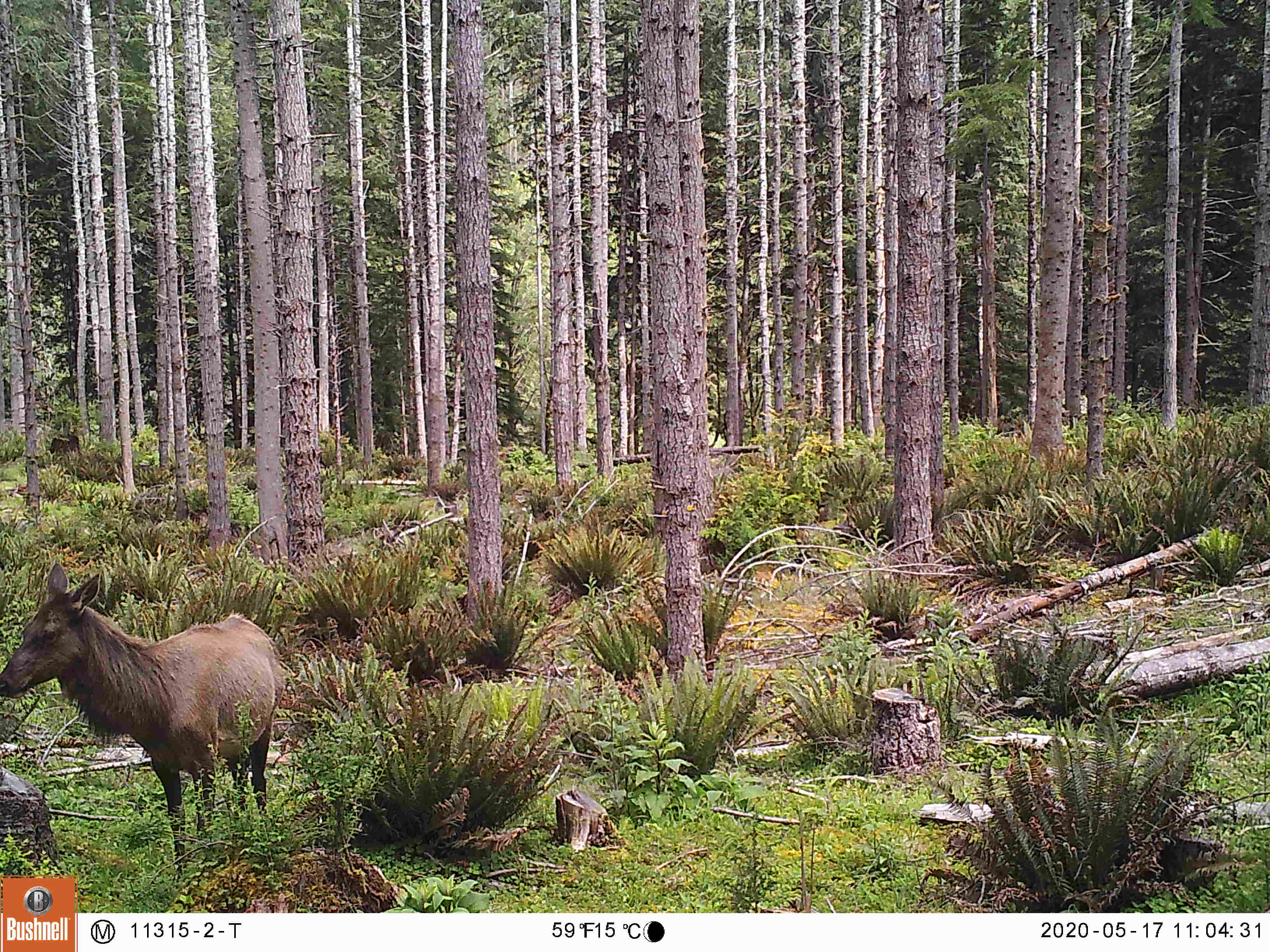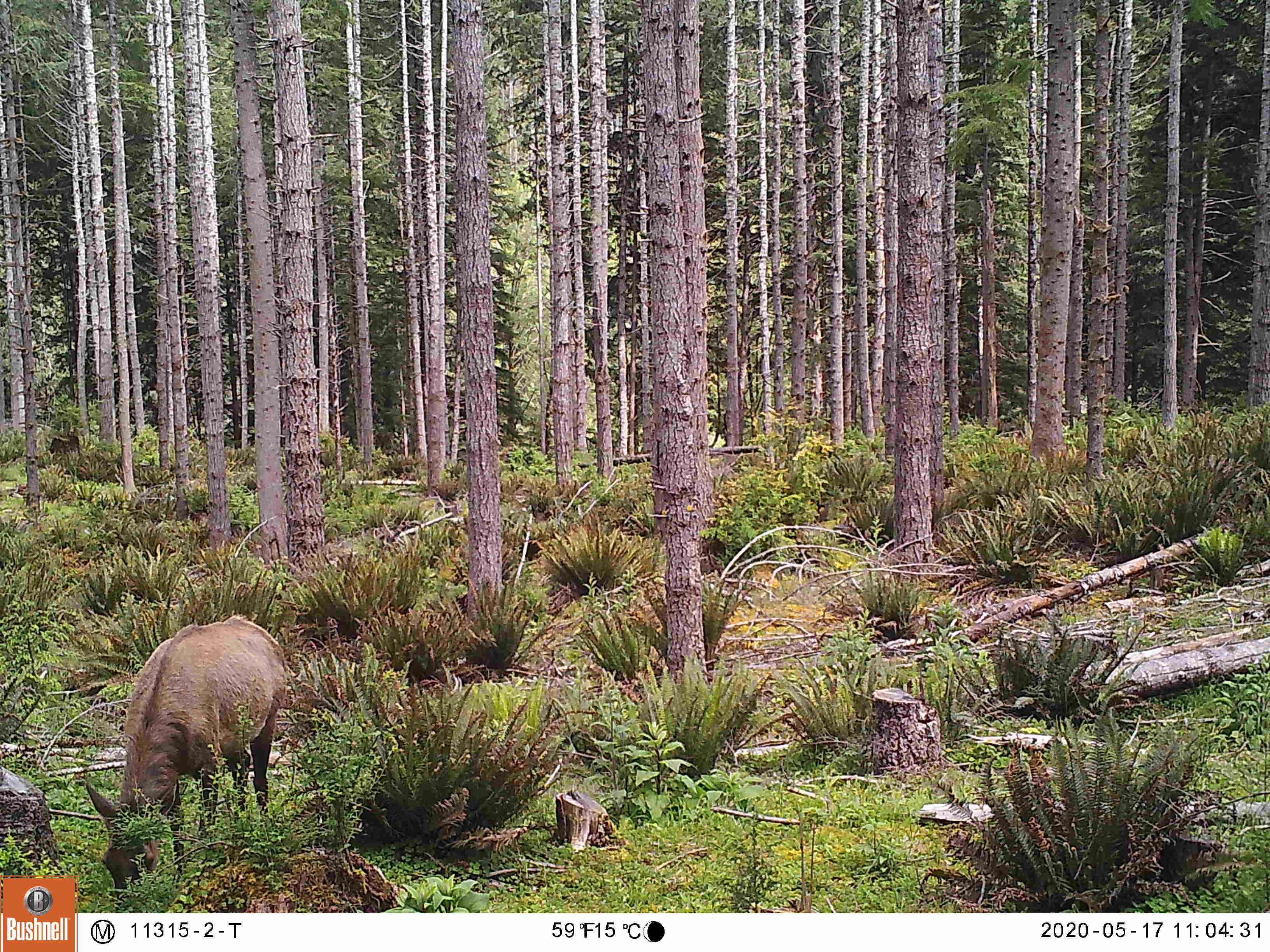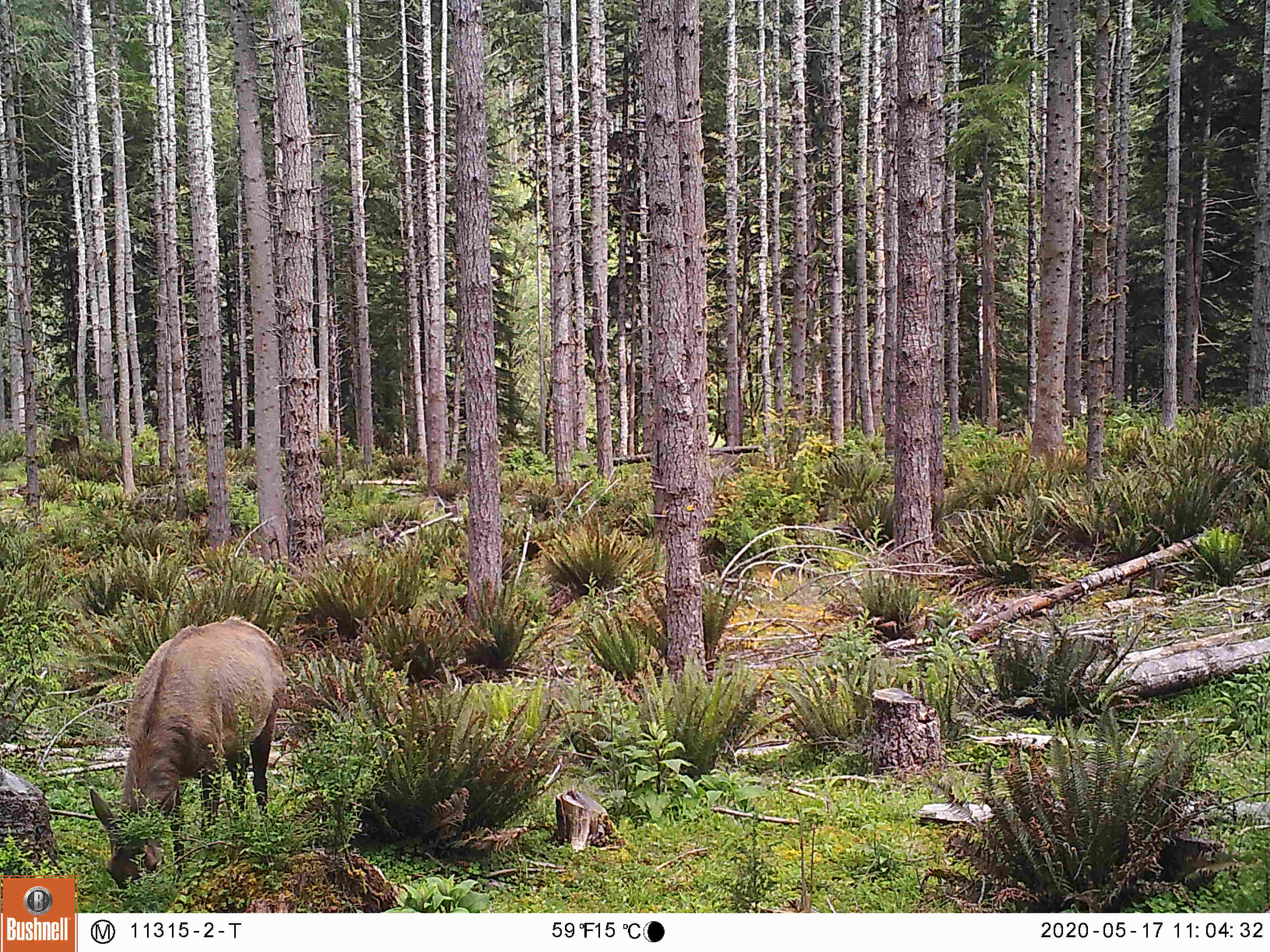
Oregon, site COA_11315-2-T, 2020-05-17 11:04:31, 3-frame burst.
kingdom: Animalia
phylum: Chordata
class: Mammalia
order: Artiodactyla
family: Cervidae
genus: Cervus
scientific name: Cervus canadensis roosevelti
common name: roosevelt elk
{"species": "roosevelt elk (Cervus canadensis roosevelti)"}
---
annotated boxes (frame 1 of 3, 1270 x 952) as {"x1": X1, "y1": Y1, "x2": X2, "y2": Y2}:
roosevelt elk: {"x1": 5, "y1": 567, "x2": 289, "y2": 867}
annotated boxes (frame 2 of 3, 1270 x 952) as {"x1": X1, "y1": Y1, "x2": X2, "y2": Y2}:
roosevelt elk: {"x1": 82, "y1": 600, "x2": 287, "y2": 895}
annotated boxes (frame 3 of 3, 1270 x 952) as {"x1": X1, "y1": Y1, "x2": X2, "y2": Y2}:
roosevelt elk: {"x1": 84, "y1": 600, "x2": 287, "y2": 891}